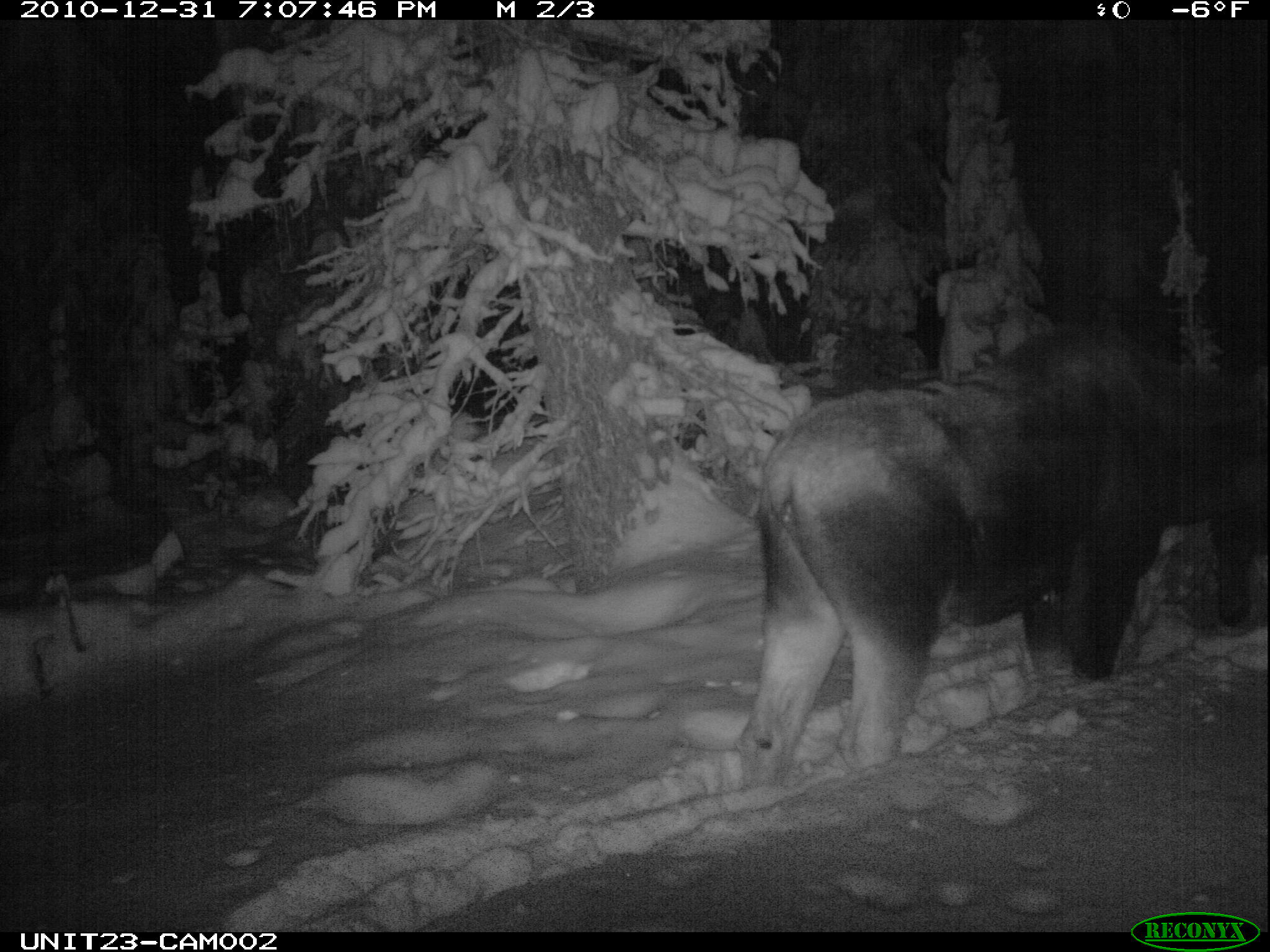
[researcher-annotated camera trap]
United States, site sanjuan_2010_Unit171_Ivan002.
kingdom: Animalia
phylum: Chordata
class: Mammalia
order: Artiodactyla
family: Cervidae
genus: Alces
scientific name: Alces alces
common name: moose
Alces alces (moose).